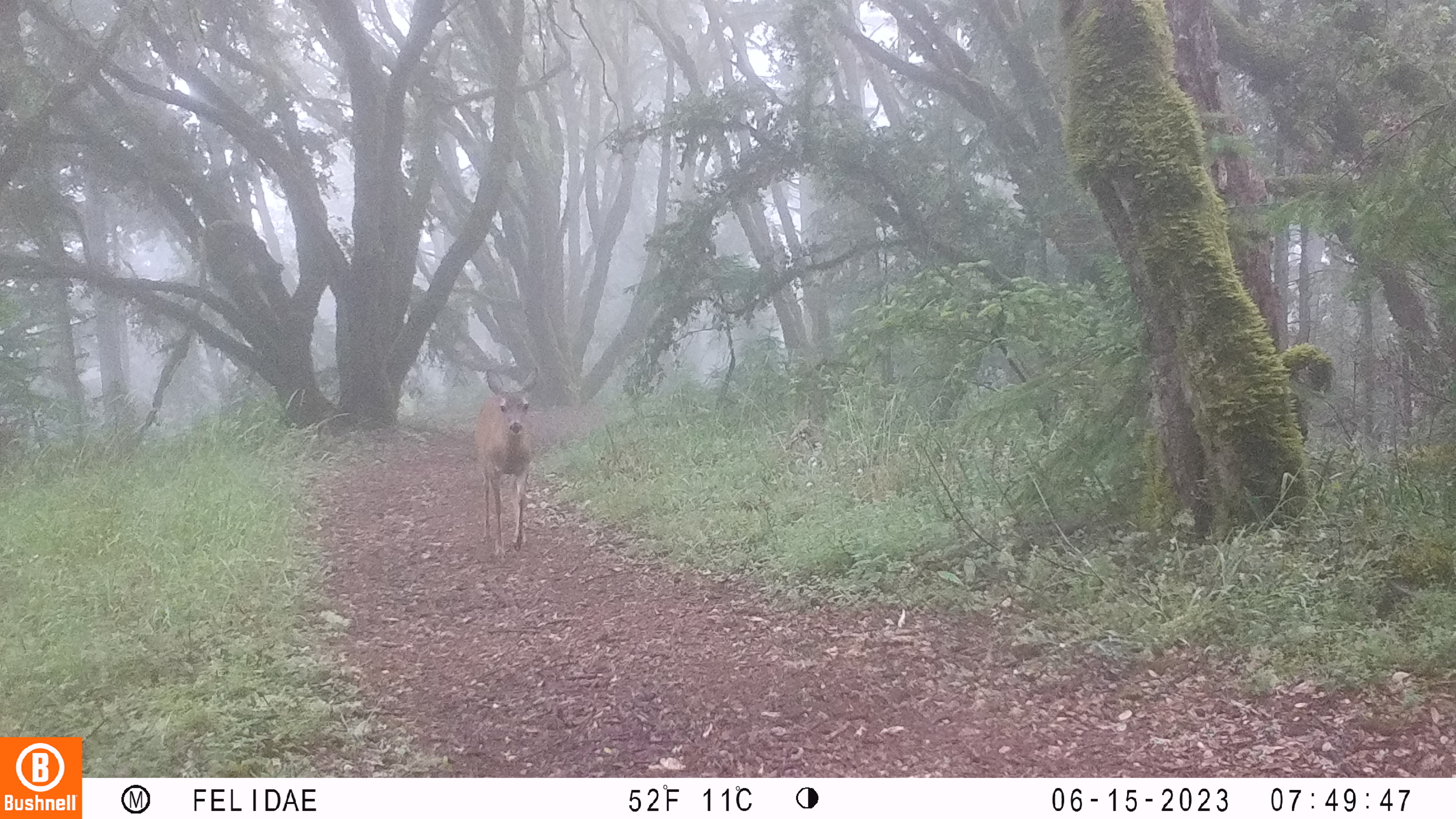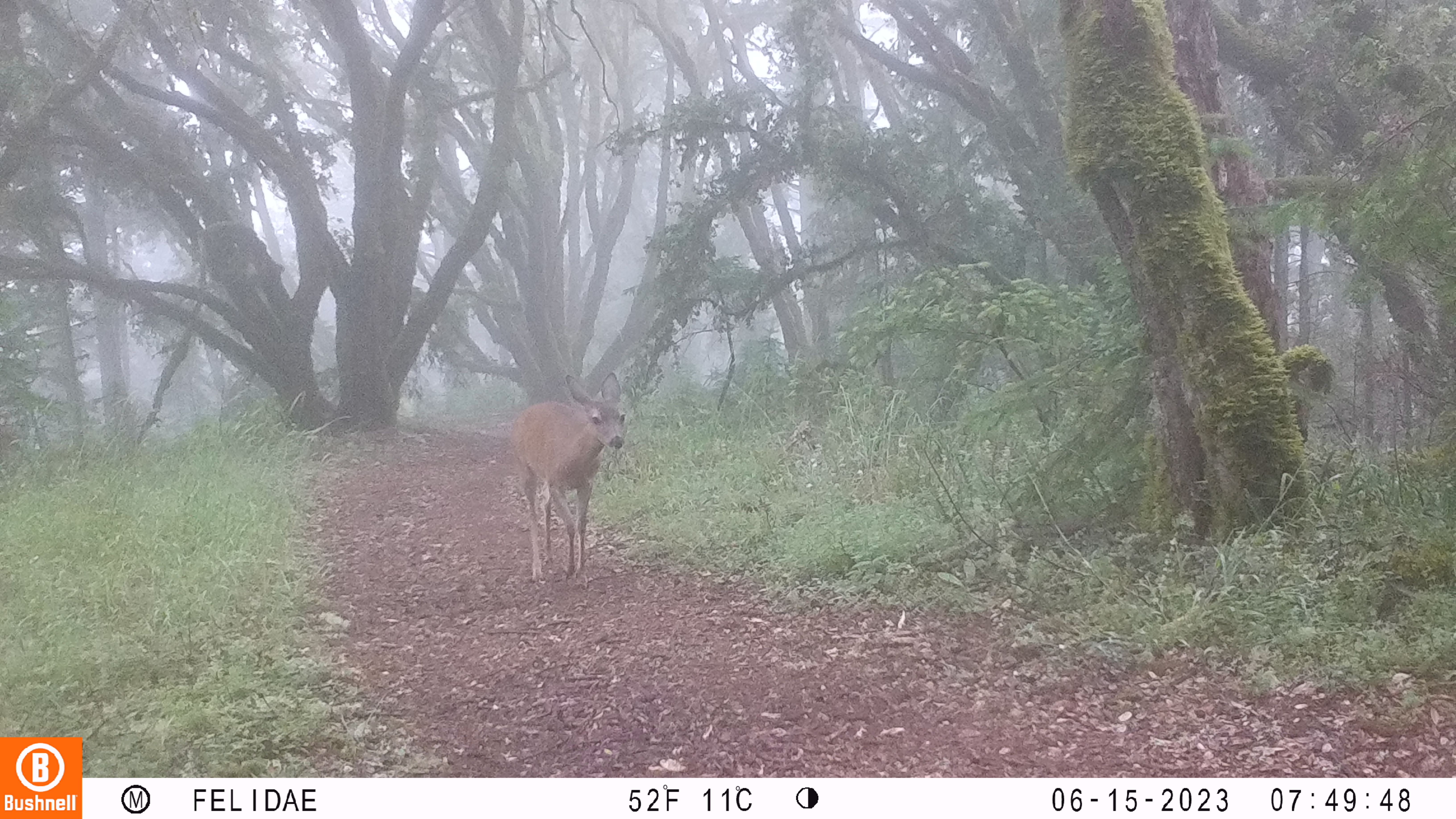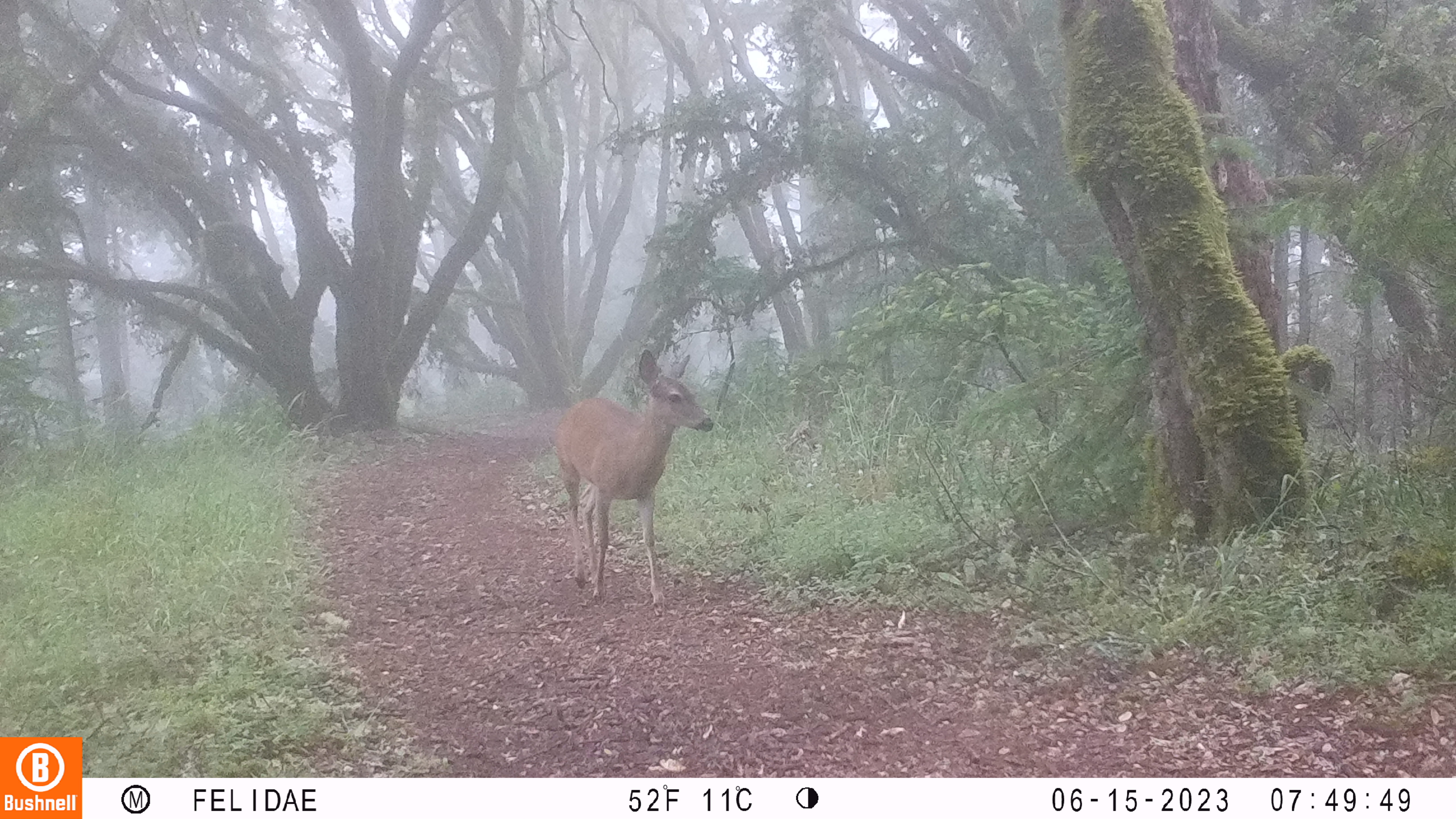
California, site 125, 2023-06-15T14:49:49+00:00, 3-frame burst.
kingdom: Animalia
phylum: Chordata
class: Mammalia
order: Artiodactyla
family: Cervidae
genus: Odocoileus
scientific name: Odocoileus hemionus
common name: mule deer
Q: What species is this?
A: Mule deer (Odocoileus hemionus).